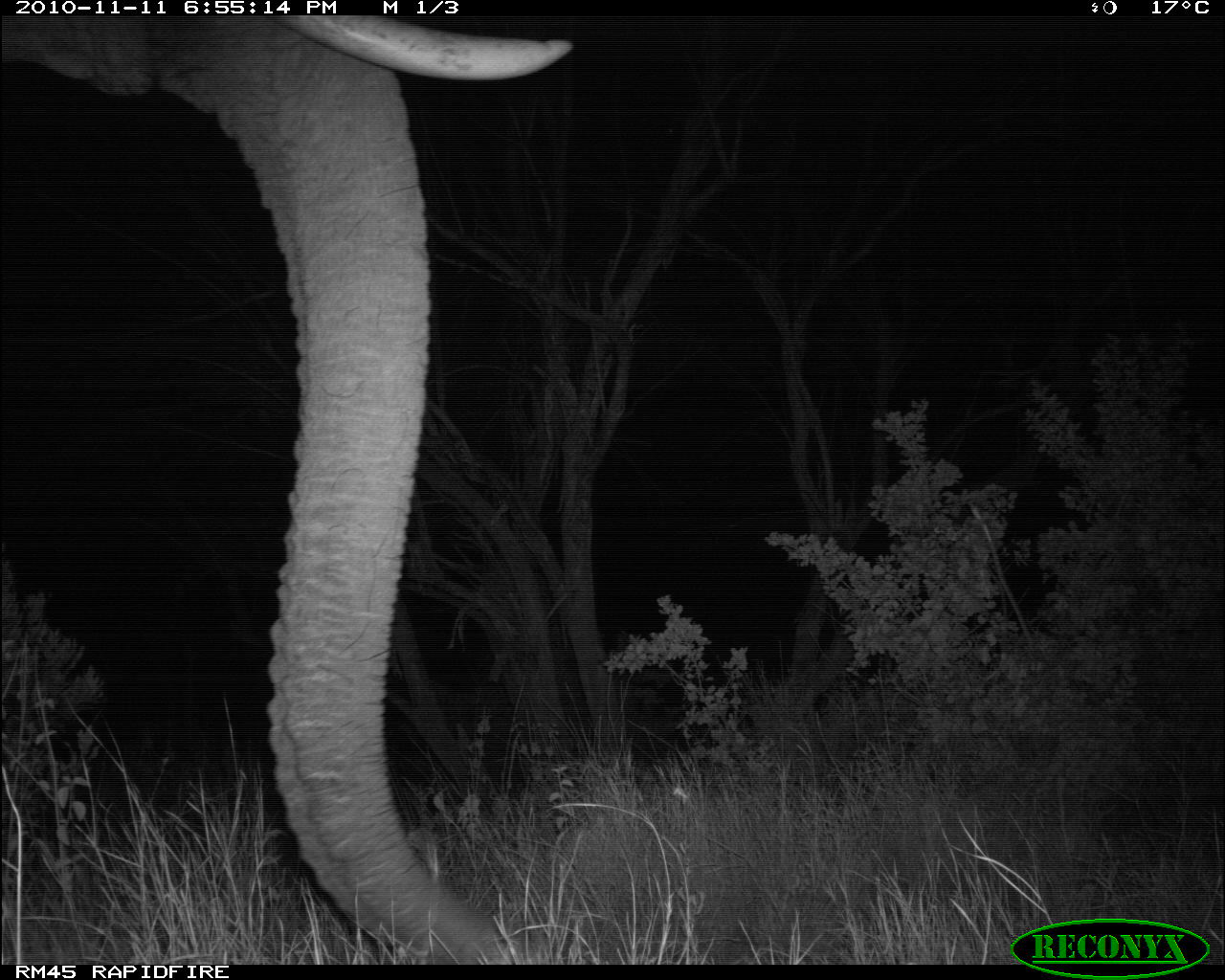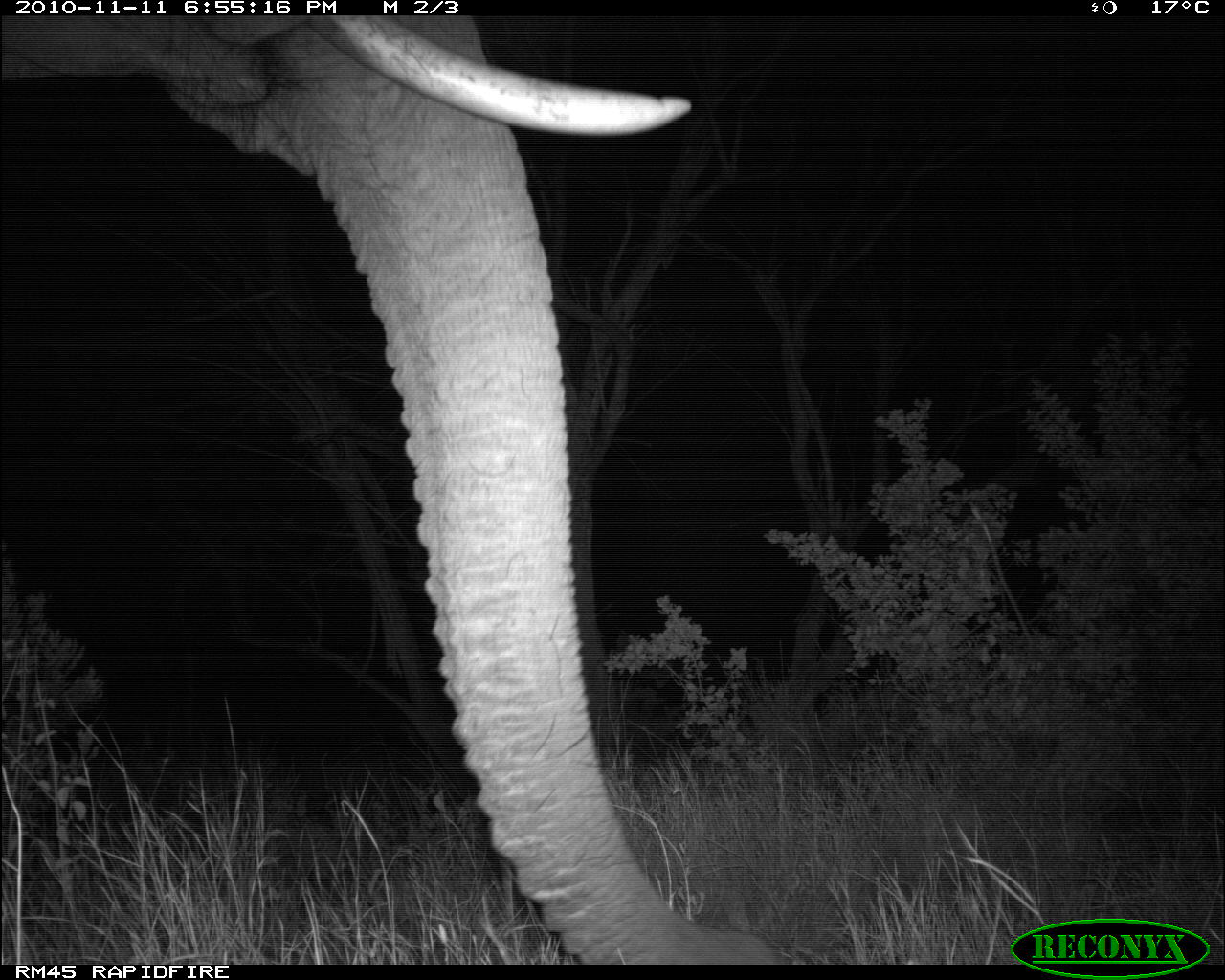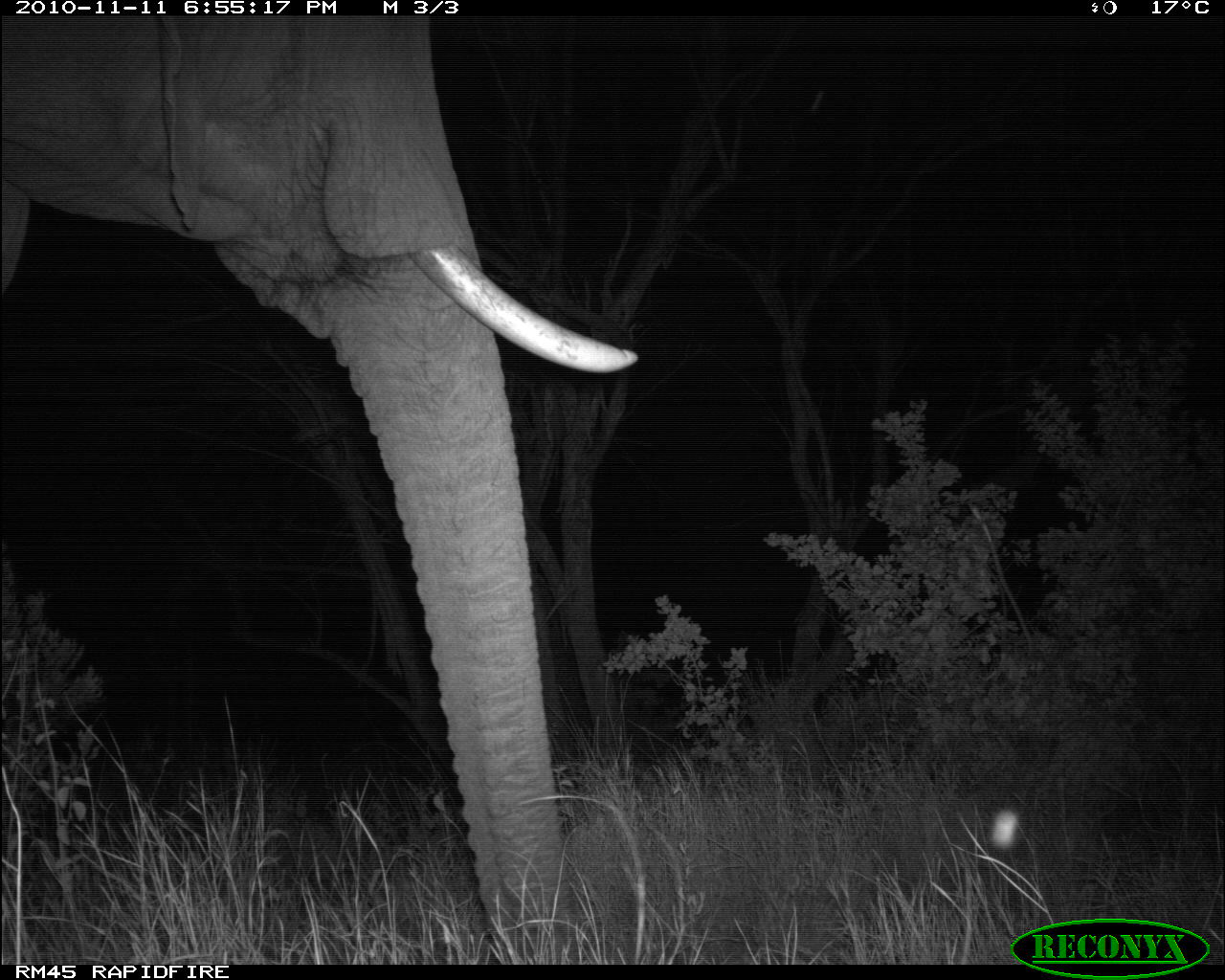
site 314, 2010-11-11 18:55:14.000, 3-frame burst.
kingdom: Animalia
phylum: Chordata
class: Mammalia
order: Proboscidea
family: Elephantidae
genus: Loxodonta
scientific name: Loxodonta africana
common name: african bush elephant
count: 1